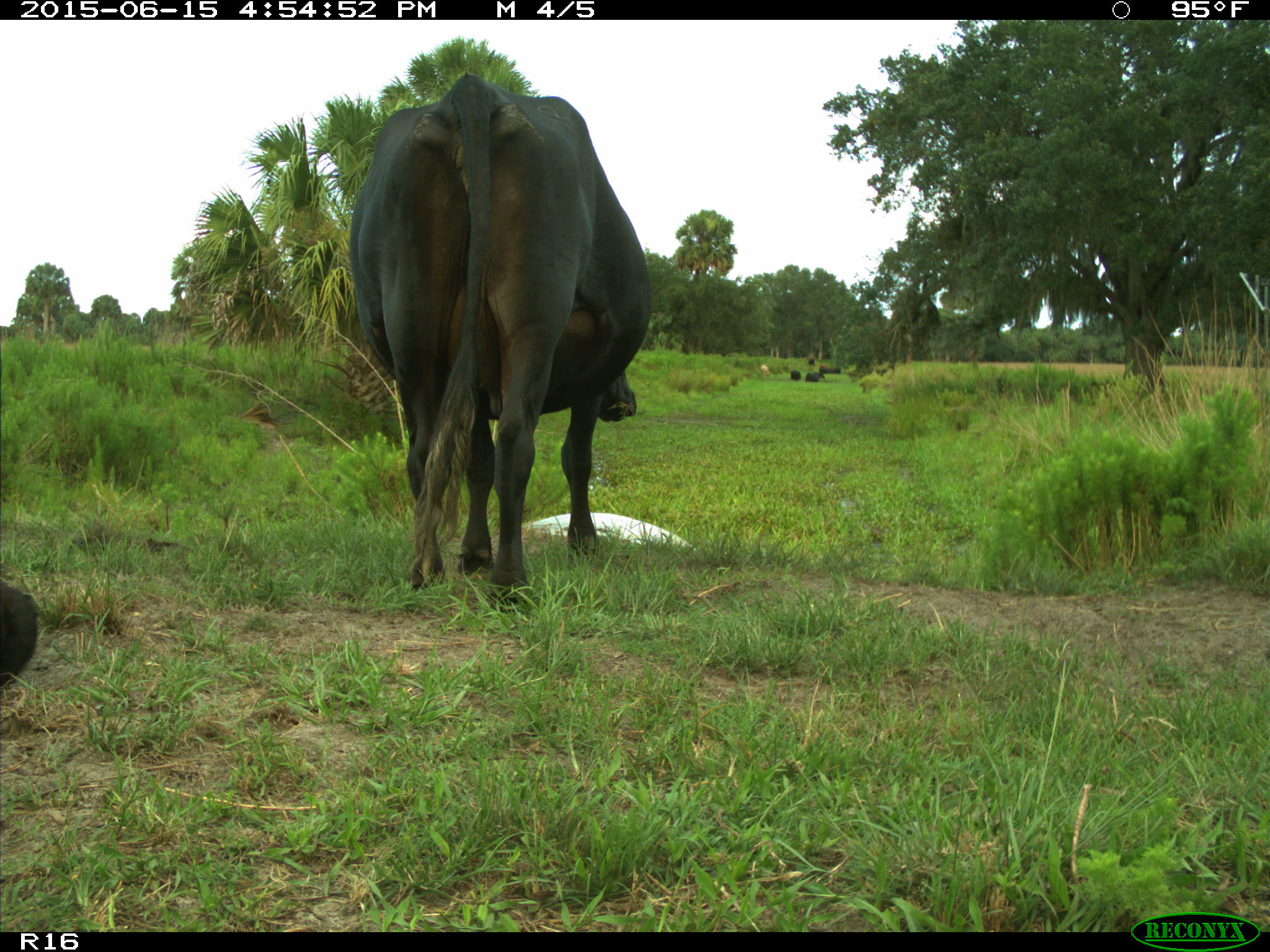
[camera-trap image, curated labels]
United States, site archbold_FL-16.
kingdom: Animalia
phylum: Chordata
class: Mammalia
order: Artiodactyla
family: Bovidae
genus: Bos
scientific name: Bos taurus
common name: domestic cow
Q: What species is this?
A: Bos taurus (domestic cow).